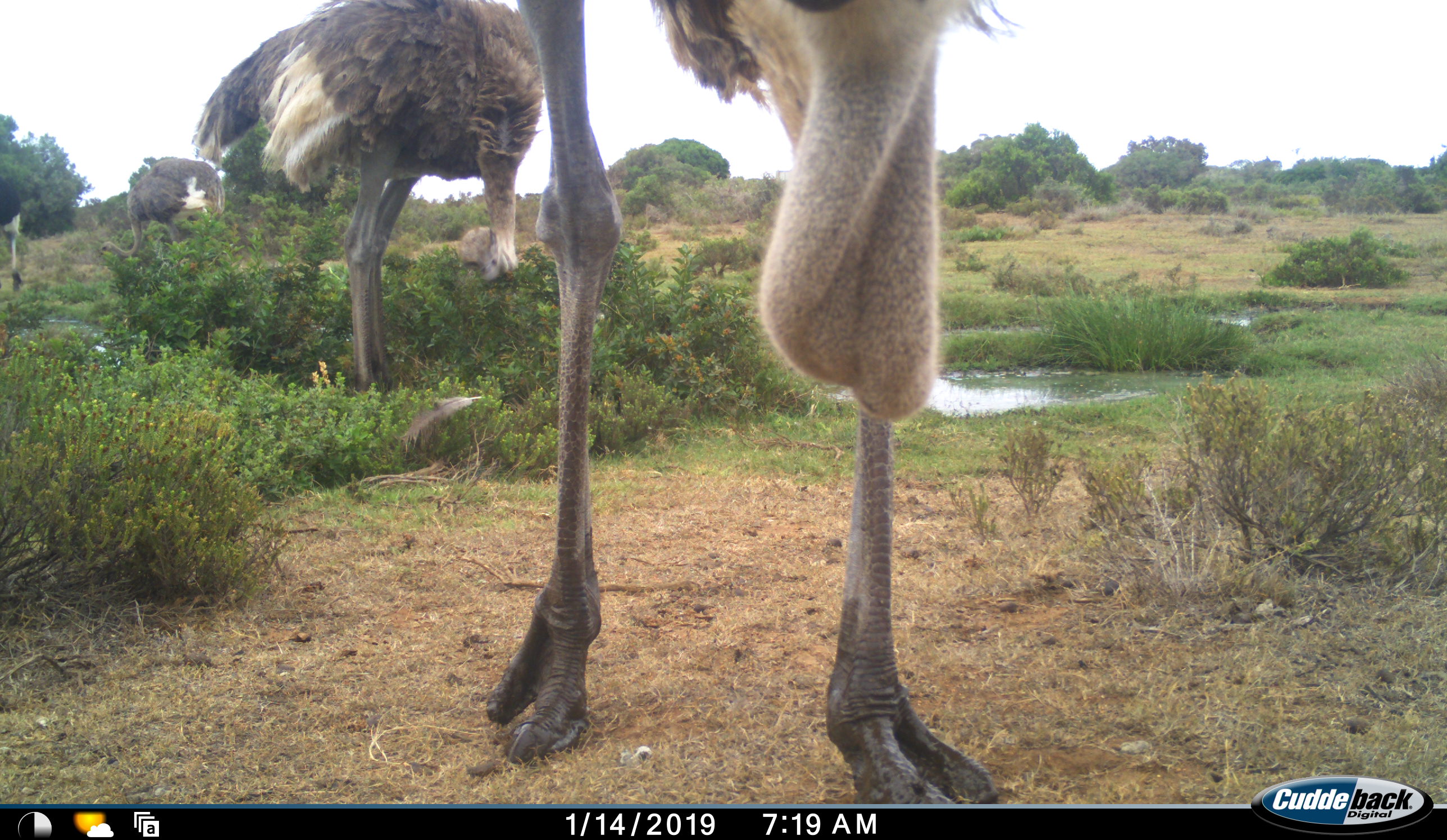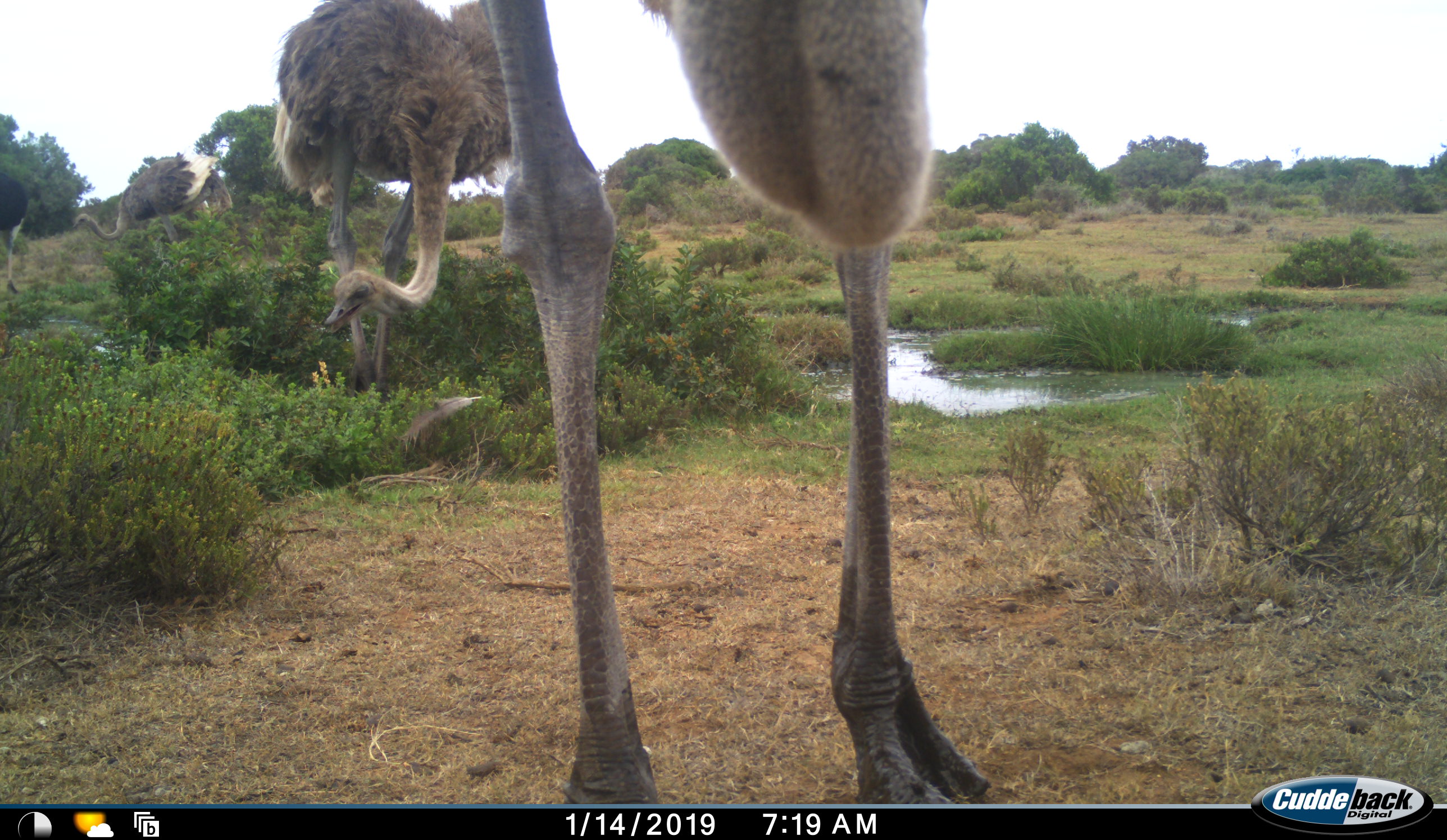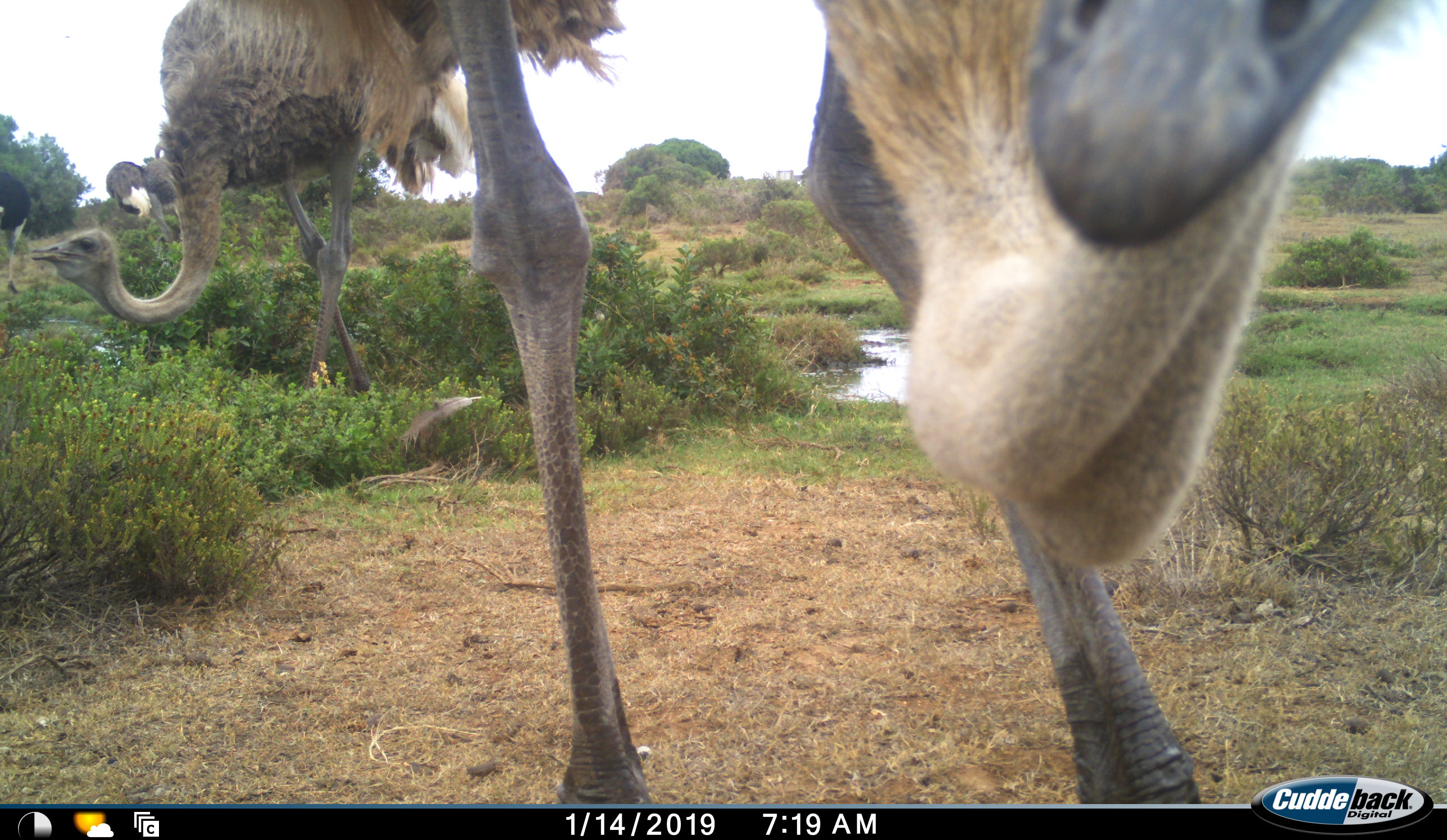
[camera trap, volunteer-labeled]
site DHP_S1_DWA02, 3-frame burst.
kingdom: Animalia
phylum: Chordata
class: Aves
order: Struthioniformes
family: Struthionidae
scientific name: Struthionidae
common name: ostrich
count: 4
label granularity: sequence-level